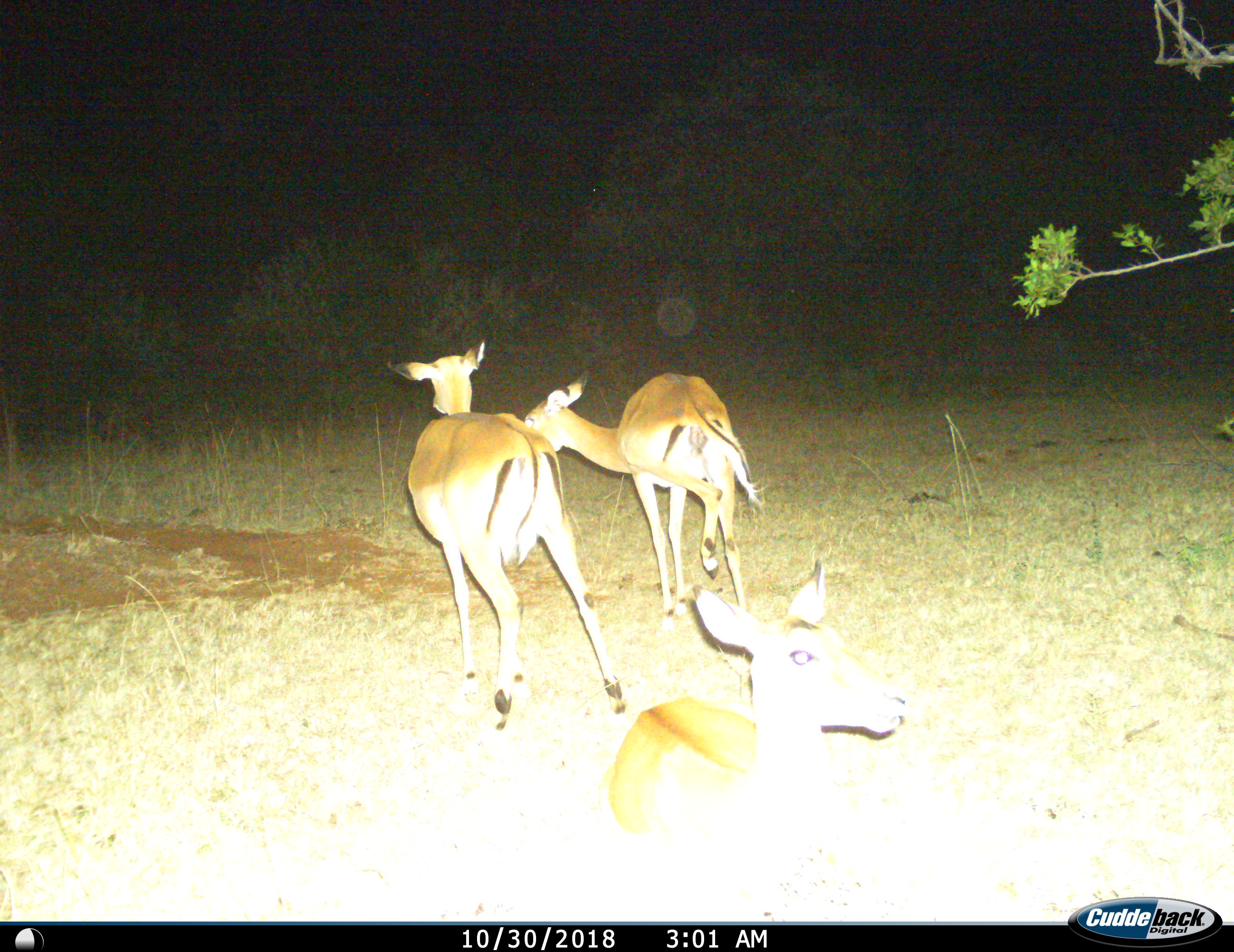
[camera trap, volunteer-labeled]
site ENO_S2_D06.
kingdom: Animalia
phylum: Chordata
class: Mammalia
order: Artiodactyla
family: Bovidae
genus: Aepyceros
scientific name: Aepyceros melampus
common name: impala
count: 3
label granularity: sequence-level